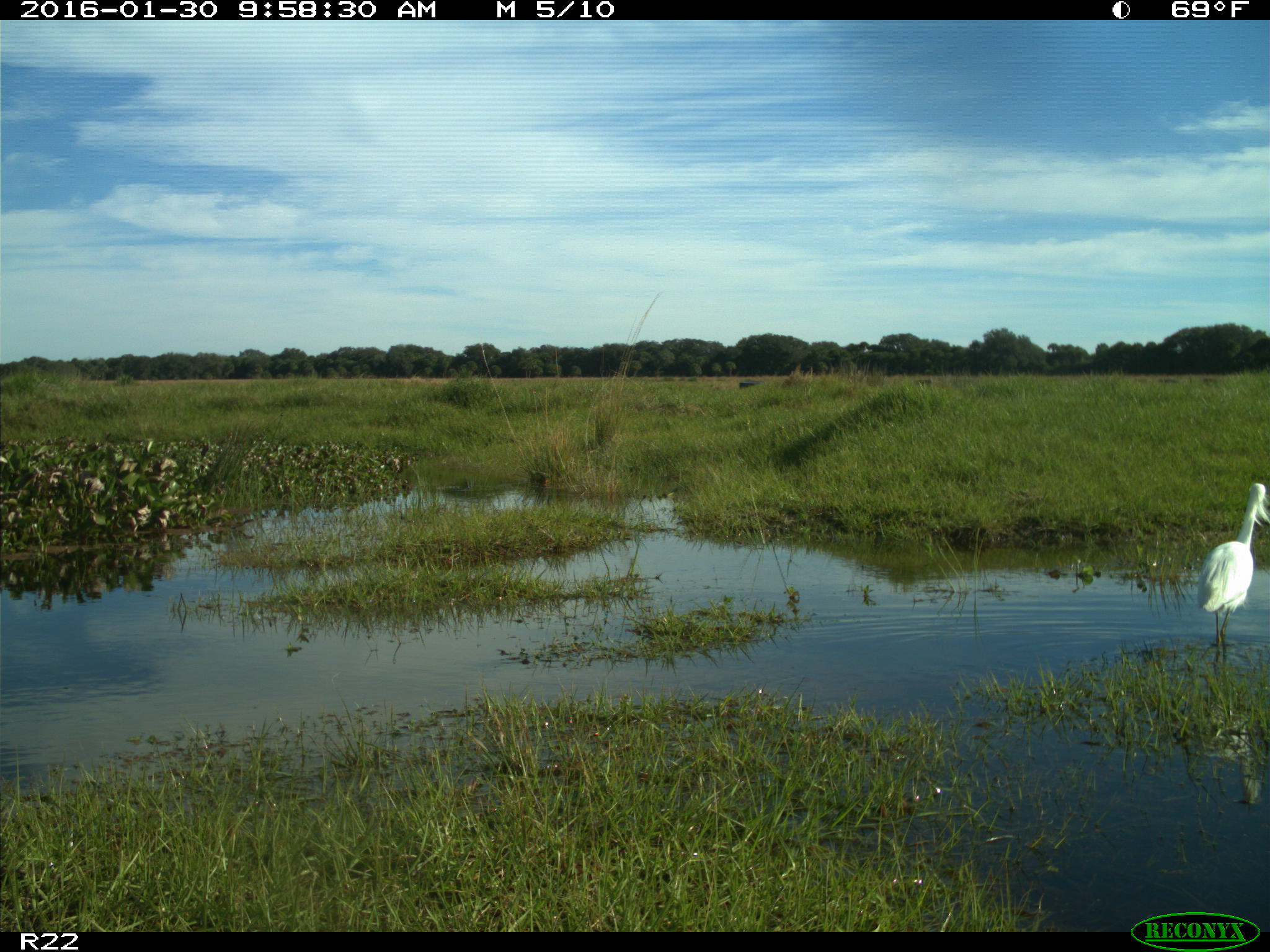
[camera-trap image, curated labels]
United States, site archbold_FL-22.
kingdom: Animalia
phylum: Chordata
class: Aves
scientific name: Aves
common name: birds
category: unidentified bird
Unidentified bird (birds) (Aves).